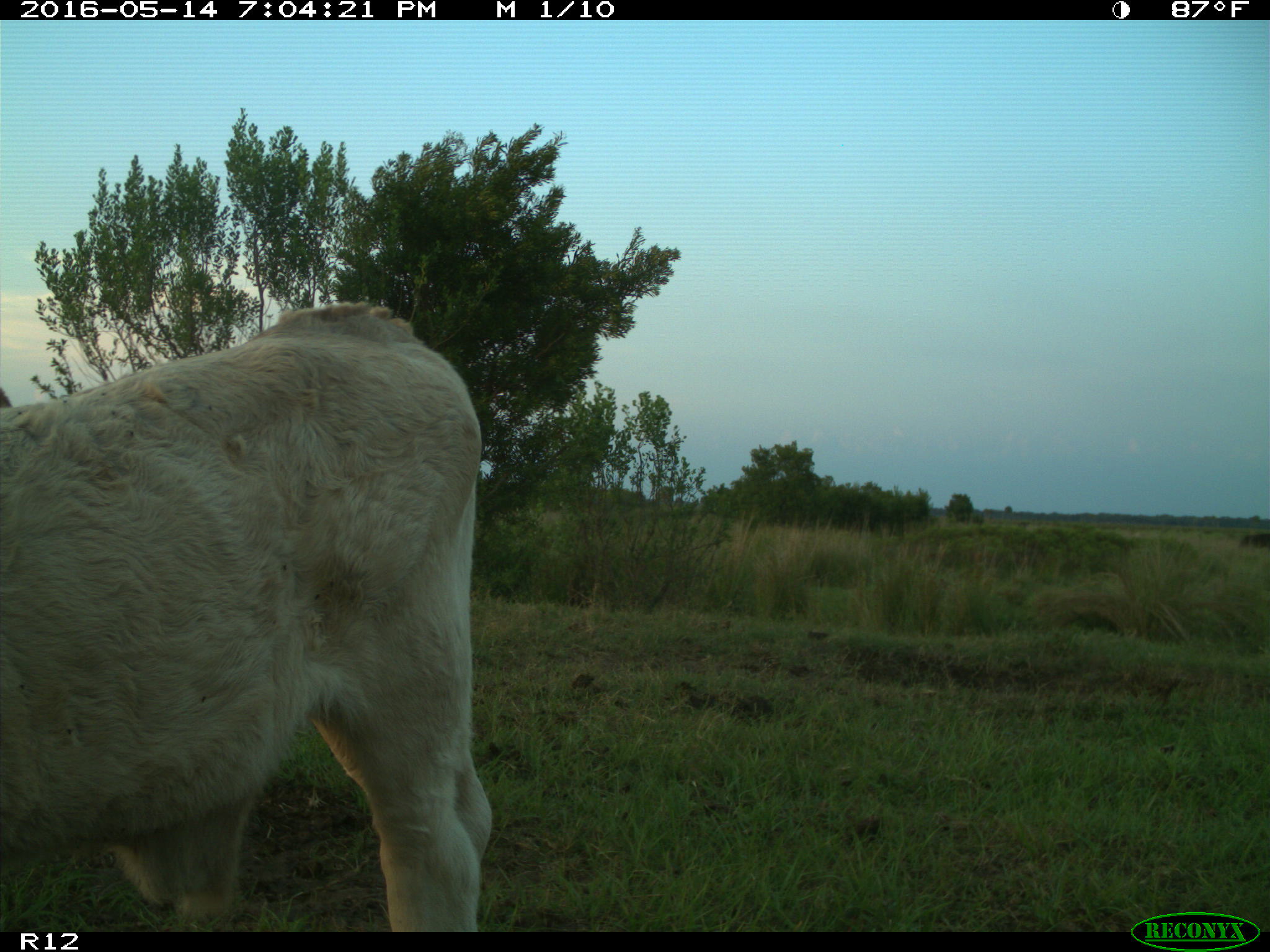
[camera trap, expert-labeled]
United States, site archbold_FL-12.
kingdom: Animalia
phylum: Chordata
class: Mammalia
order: Artiodactyla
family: Bovidae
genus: Bos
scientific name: Bos taurus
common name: domestic cow